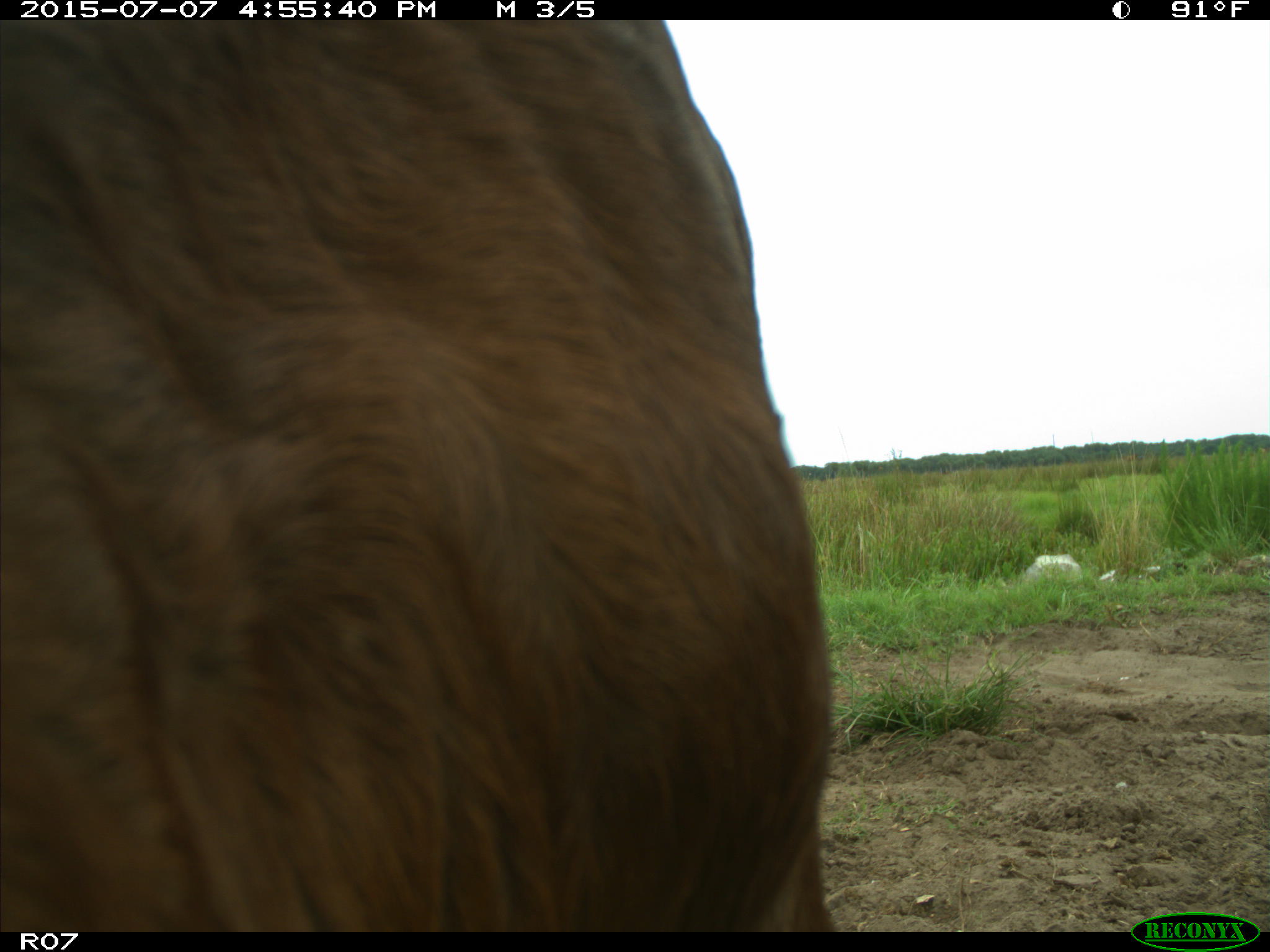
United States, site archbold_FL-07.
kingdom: Animalia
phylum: Chordata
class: Mammalia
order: Artiodactyla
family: Bovidae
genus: Bos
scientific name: Bos taurus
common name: domestic cow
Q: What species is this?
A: Bos taurus (domestic cow).